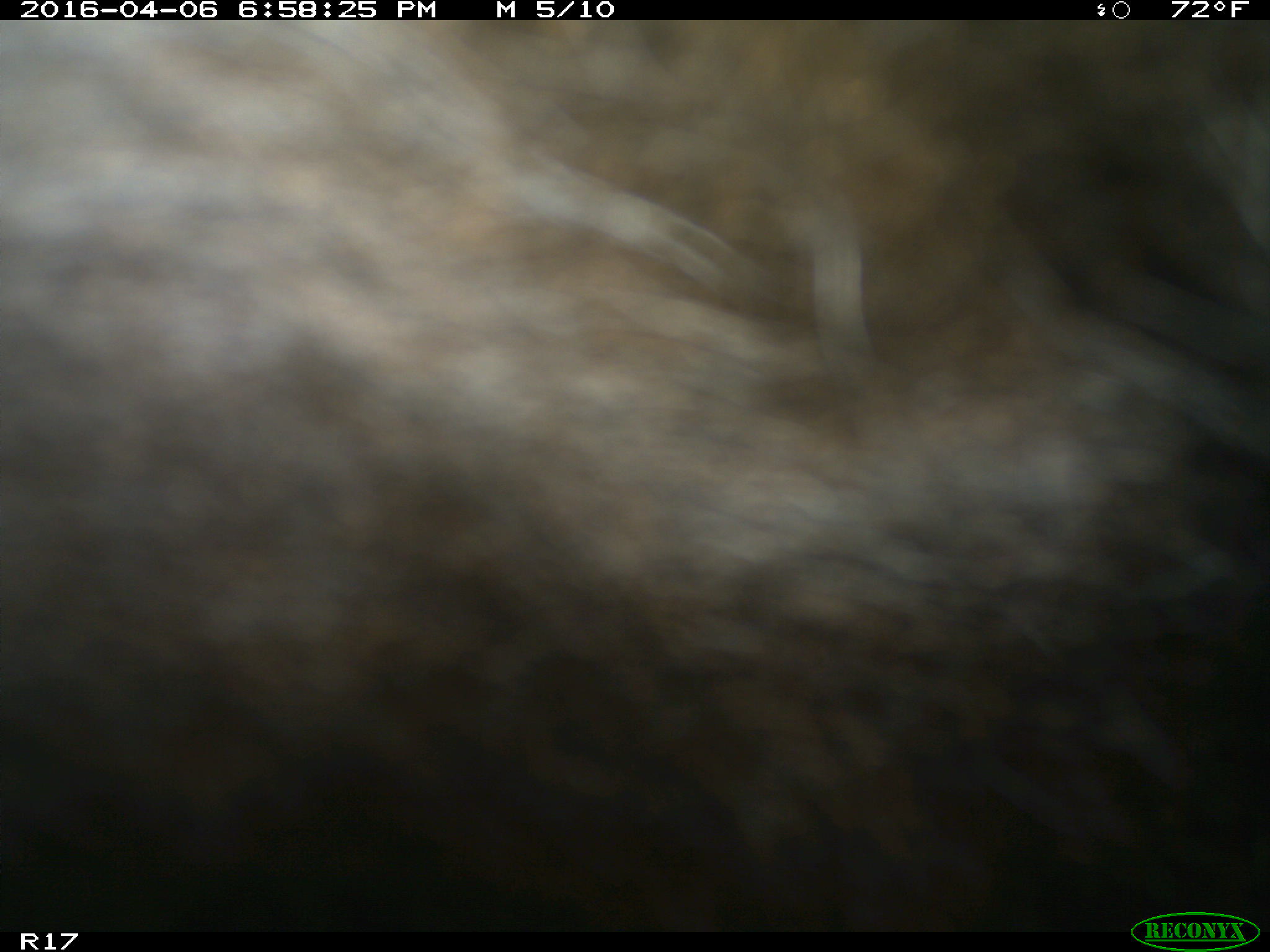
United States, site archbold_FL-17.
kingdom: Animalia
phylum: Chordata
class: Mammalia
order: Artiodactyla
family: Bovidae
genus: Bos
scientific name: Bos taurus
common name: domestic cow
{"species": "Bos taurus (domestic cow)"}